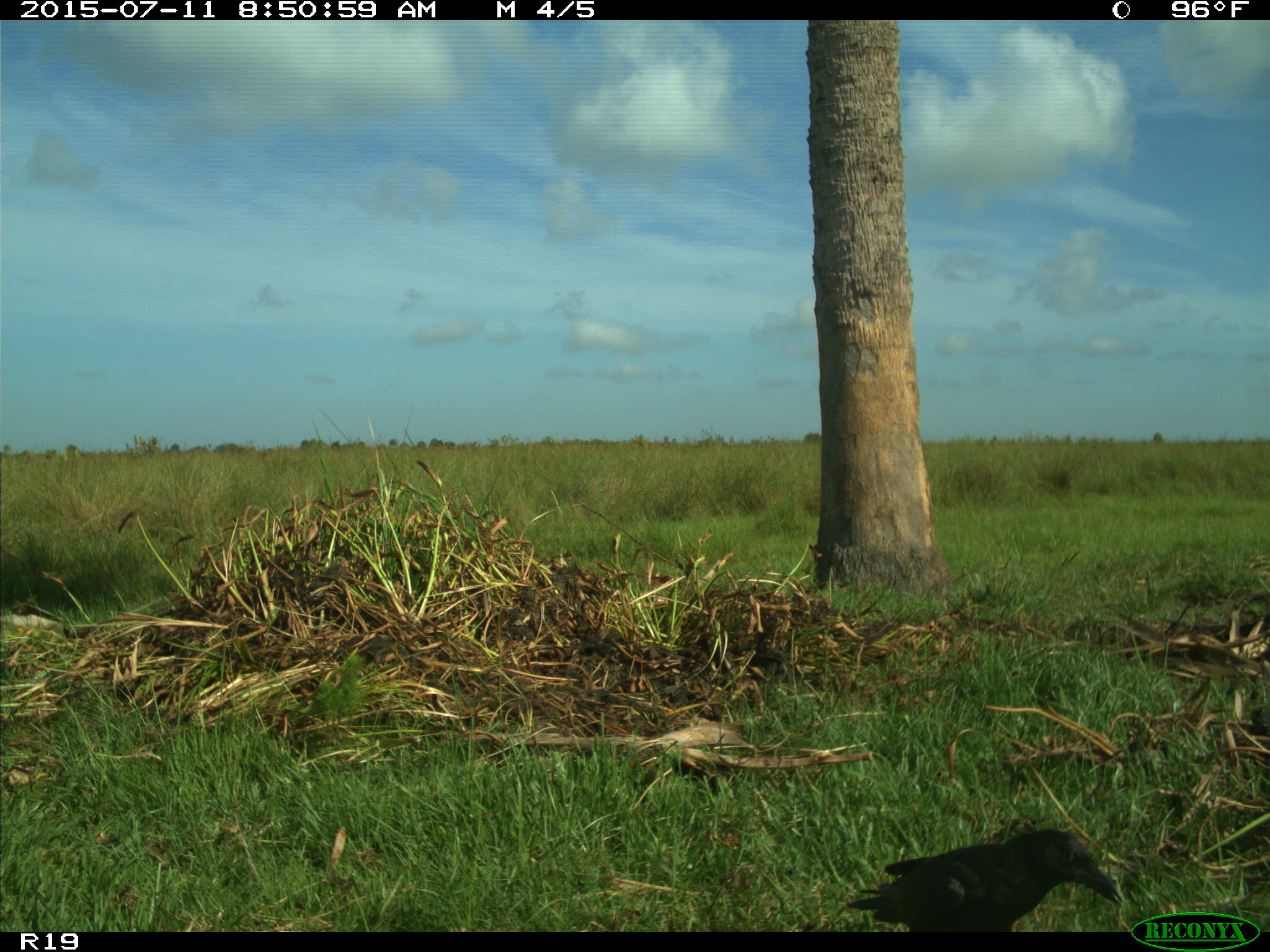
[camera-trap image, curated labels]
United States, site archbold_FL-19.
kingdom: Animalia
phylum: Chordata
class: Aves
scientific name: Aves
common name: birds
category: unidentified bird